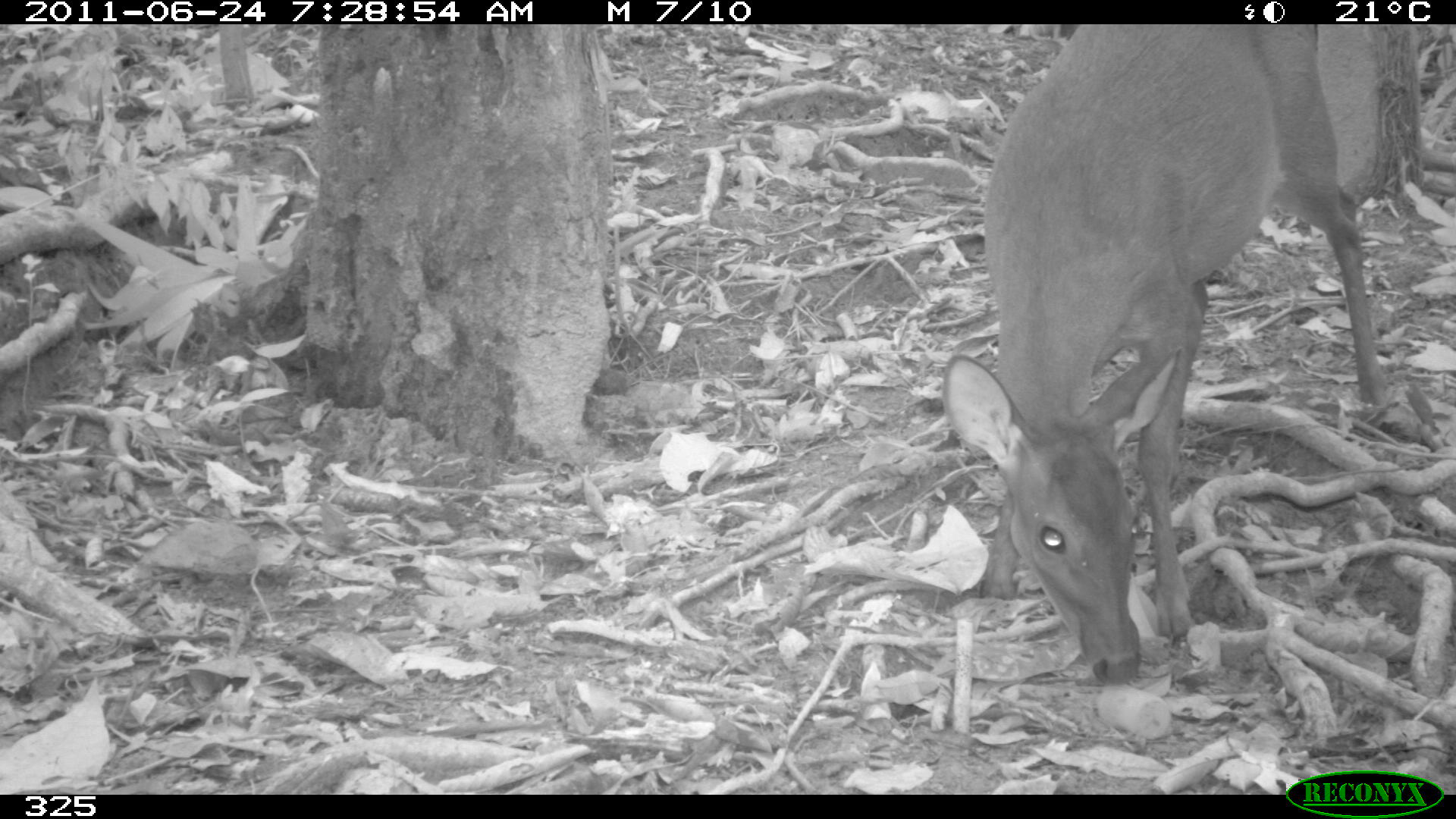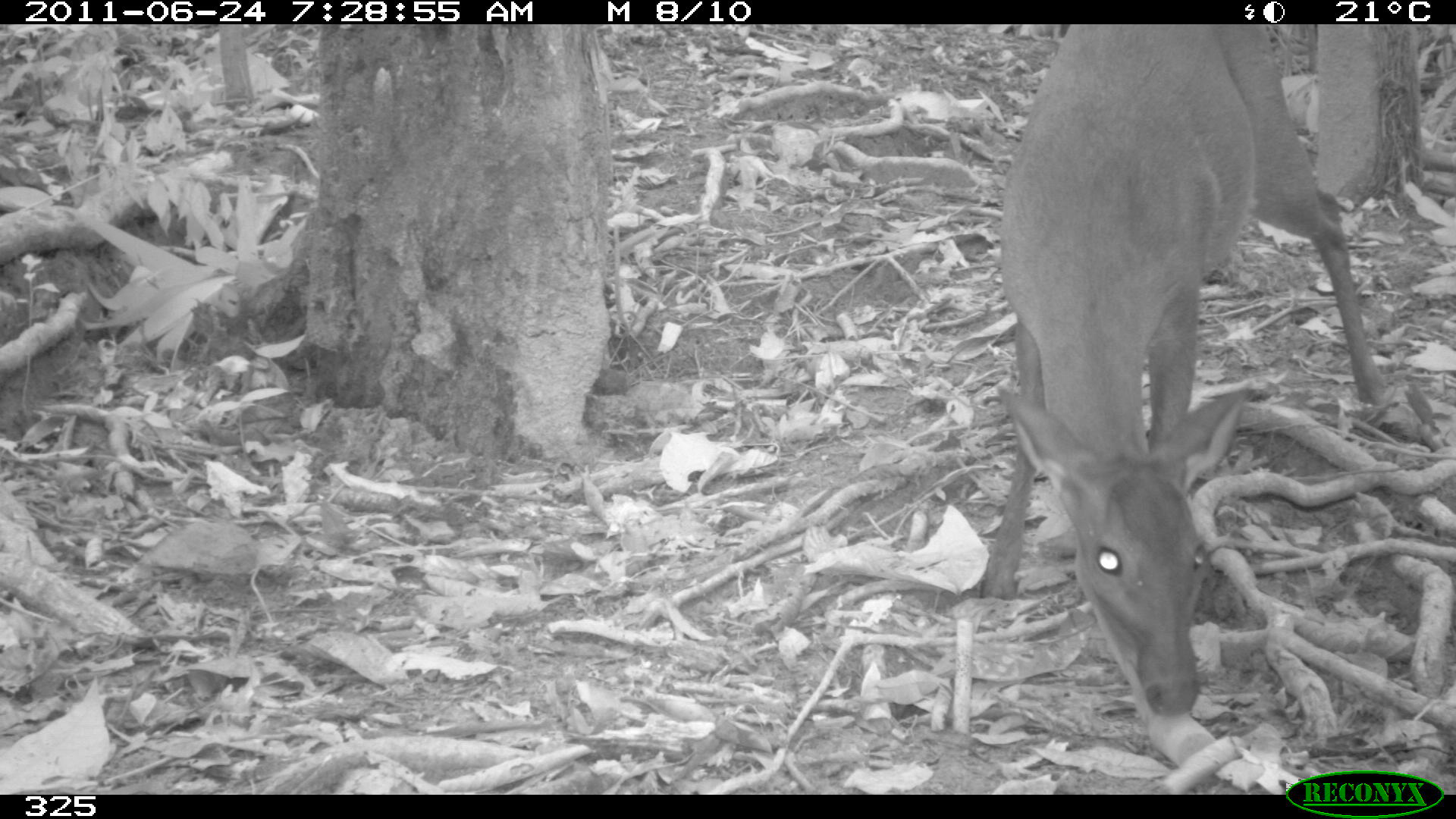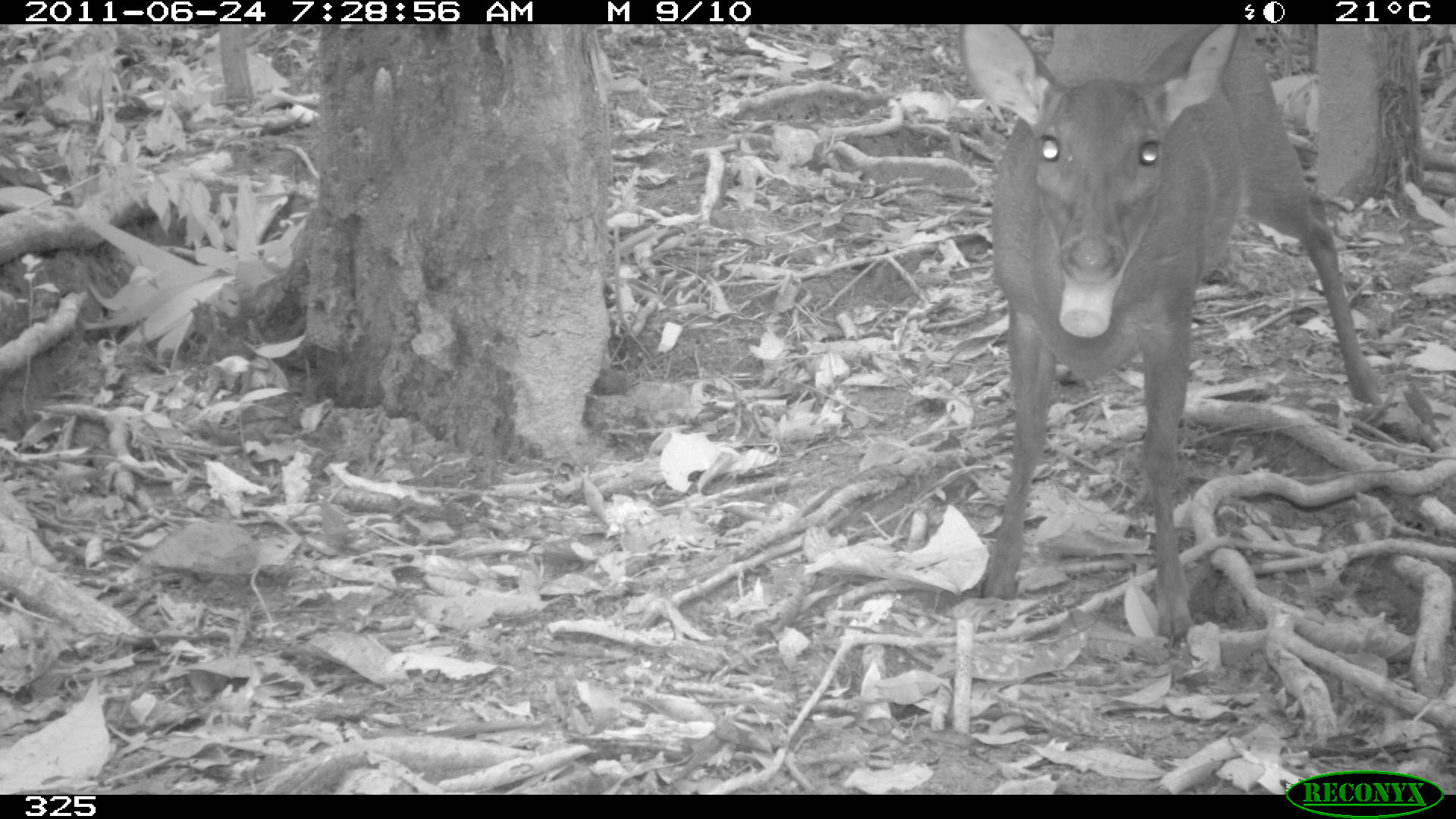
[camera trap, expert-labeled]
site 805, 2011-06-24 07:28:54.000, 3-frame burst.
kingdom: Animalia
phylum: Chordata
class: Mammalia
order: Artiodactyla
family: Cervidae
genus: Mazama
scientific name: Mazama gouazoubira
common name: gray brocket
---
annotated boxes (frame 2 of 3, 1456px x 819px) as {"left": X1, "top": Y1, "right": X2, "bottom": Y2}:
mazama gouazoubira: {"left": 975, "top": 25, "right": 1388, "bottom": 718}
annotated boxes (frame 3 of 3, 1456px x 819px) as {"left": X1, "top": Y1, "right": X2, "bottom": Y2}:
mazama gouazoubira: {"left": 953, "top": 27, "right": 1383, "bottom": 643}